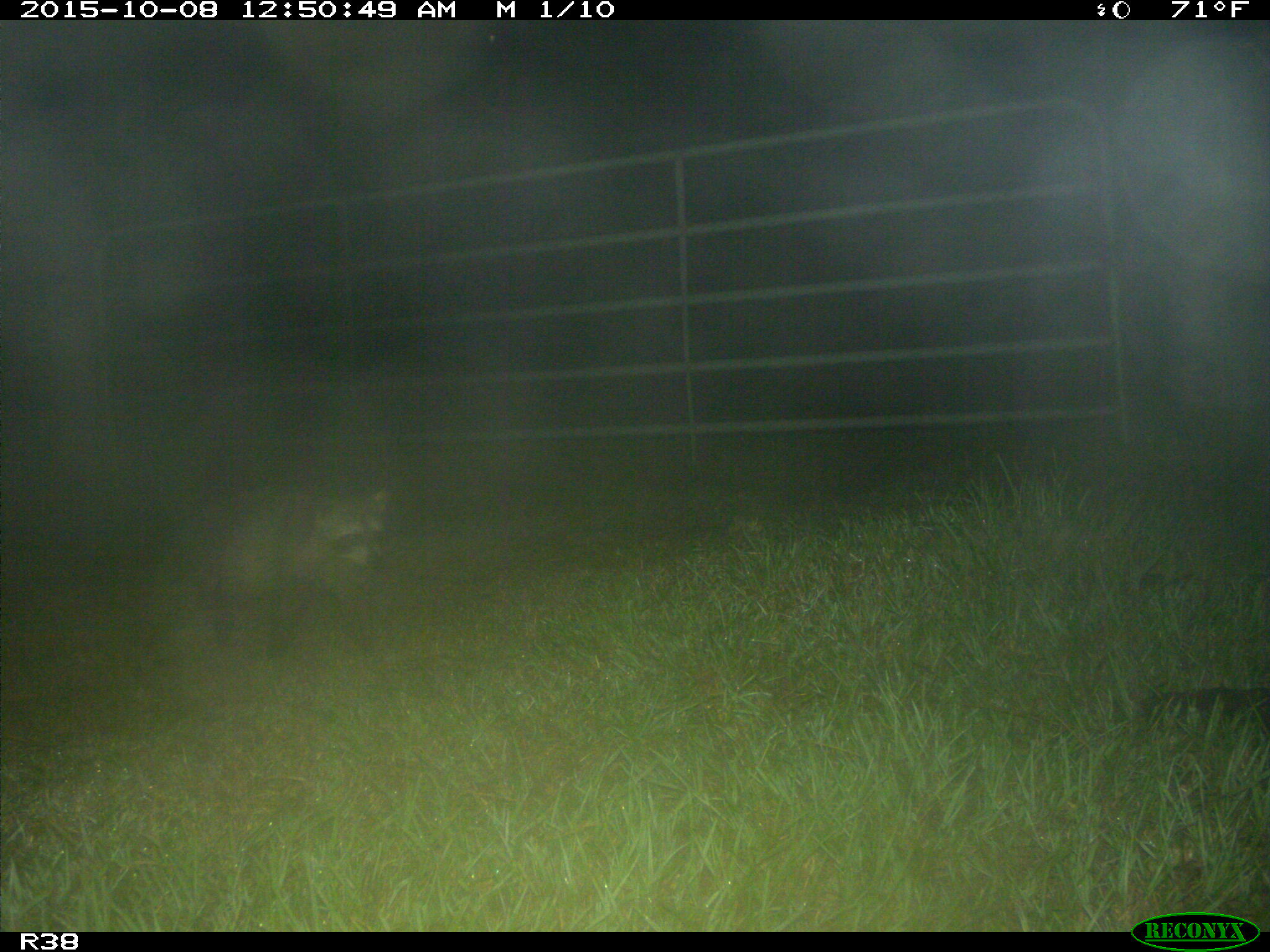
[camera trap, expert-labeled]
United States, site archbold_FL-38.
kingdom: Animalia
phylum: Chordata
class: Mammalia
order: Carnivora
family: Procyonidae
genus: Procyon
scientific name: Procyon lotor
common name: common raccoon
Procyon lotor (common raccoon).